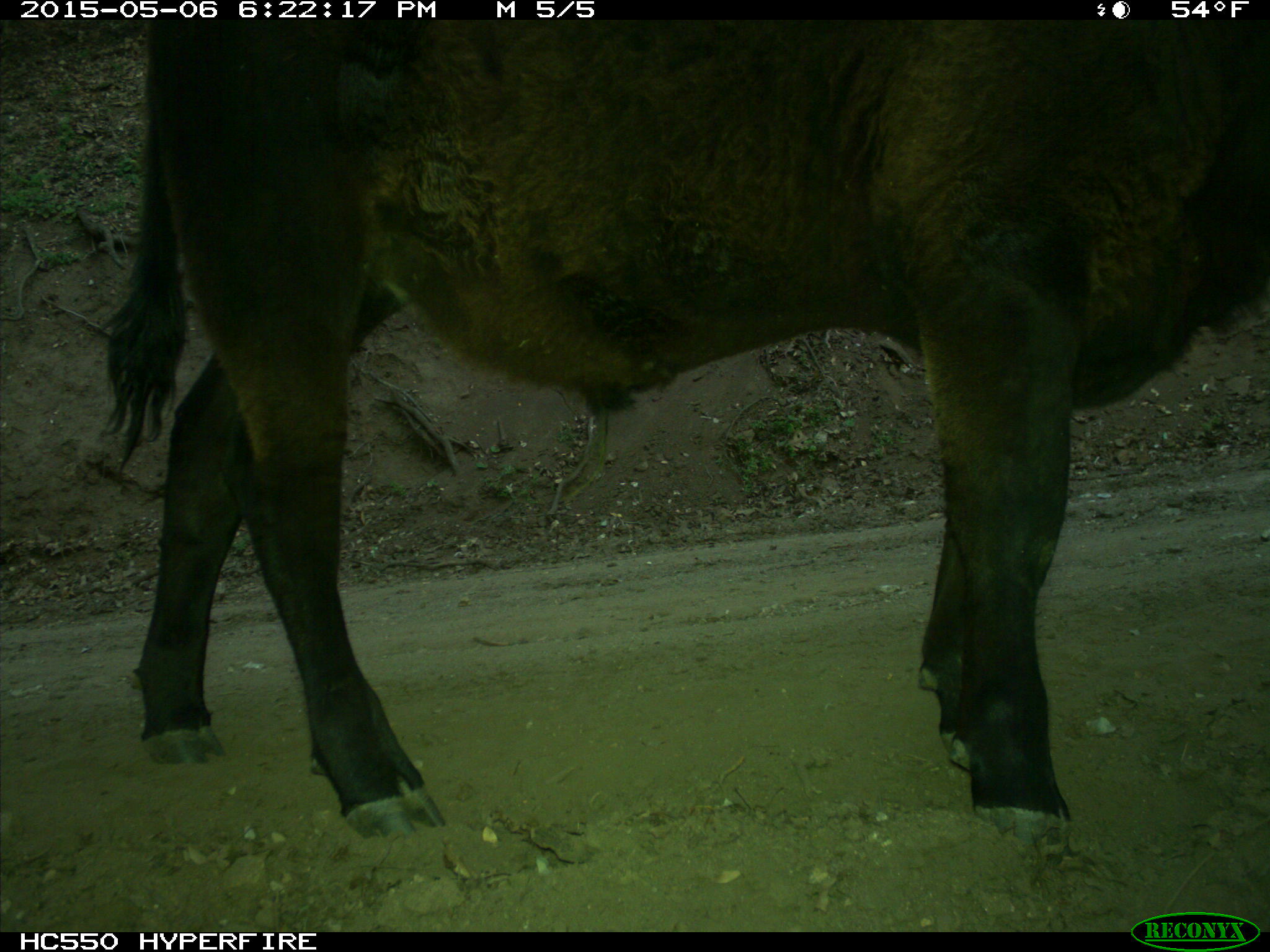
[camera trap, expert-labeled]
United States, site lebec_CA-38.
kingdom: Animalia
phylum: Chordata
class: Mammalia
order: Artiodactyla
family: Bovidae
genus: Bos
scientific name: Bos taurus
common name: domestic cow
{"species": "Bos taurus (domestic cow)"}